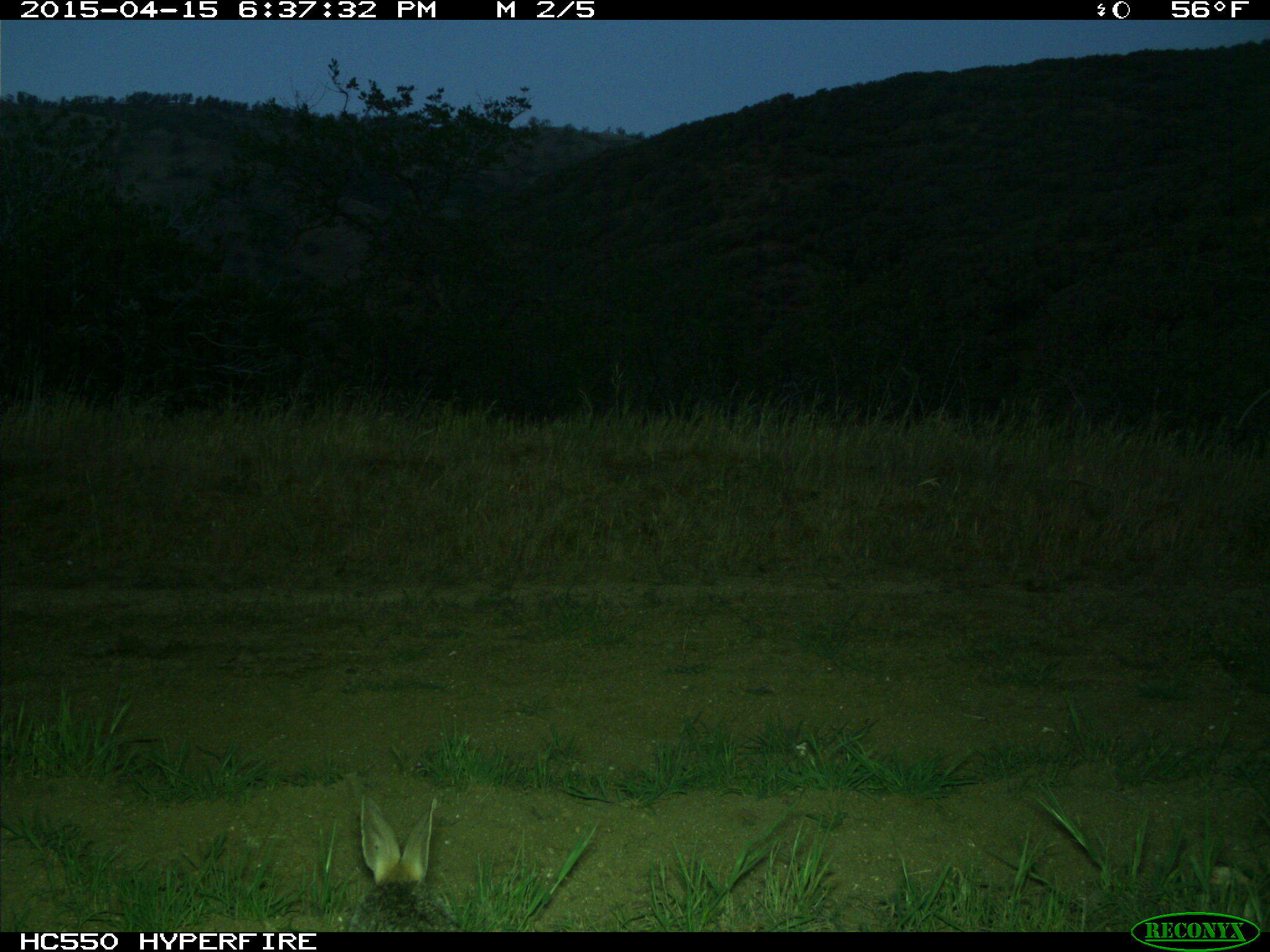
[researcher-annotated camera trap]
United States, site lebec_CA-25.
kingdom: Animalia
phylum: Chordata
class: Mammalia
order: Lagomorpha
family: Leporidae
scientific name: Leporidae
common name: rabbits and hares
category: unidentified rabbit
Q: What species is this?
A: Unidentified rabbit (rabbits and hares) (Leporidae).